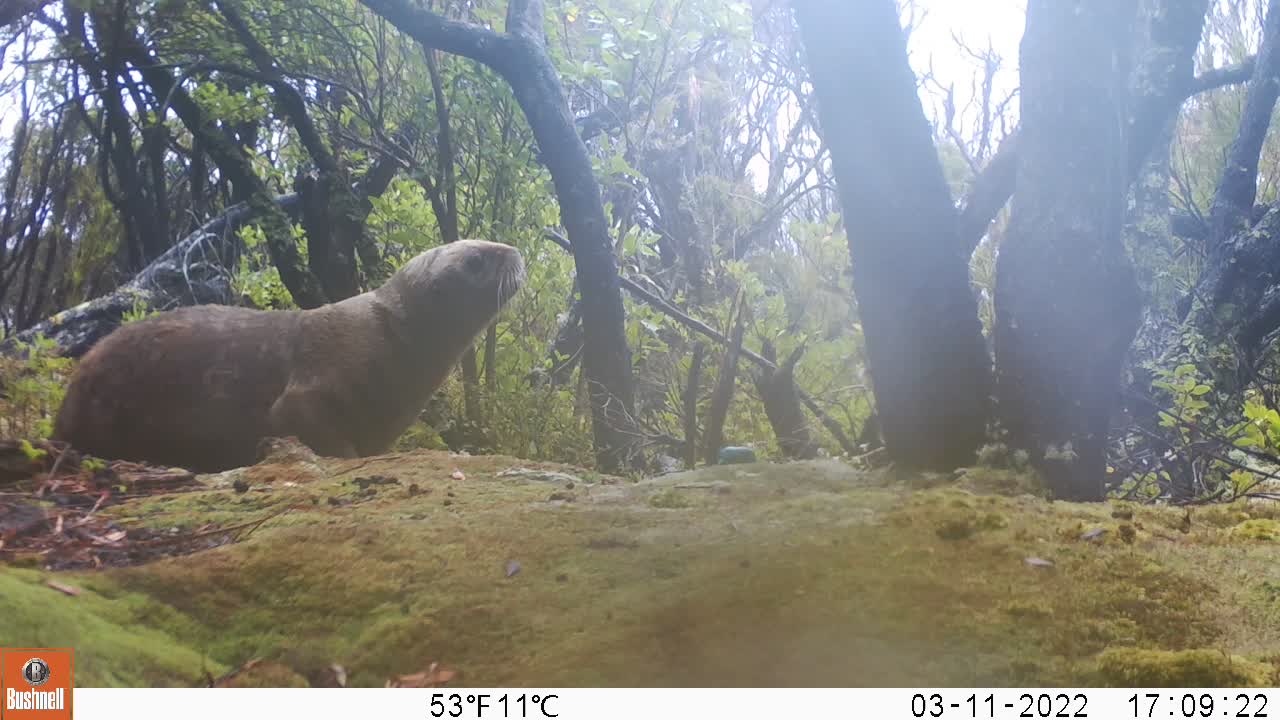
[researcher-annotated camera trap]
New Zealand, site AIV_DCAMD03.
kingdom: Animalia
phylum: Chordata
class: Mammalia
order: Carnivora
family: Otariidae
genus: Phocarctos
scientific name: Phocarctos hookeri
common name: new zealand sea lion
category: sealion